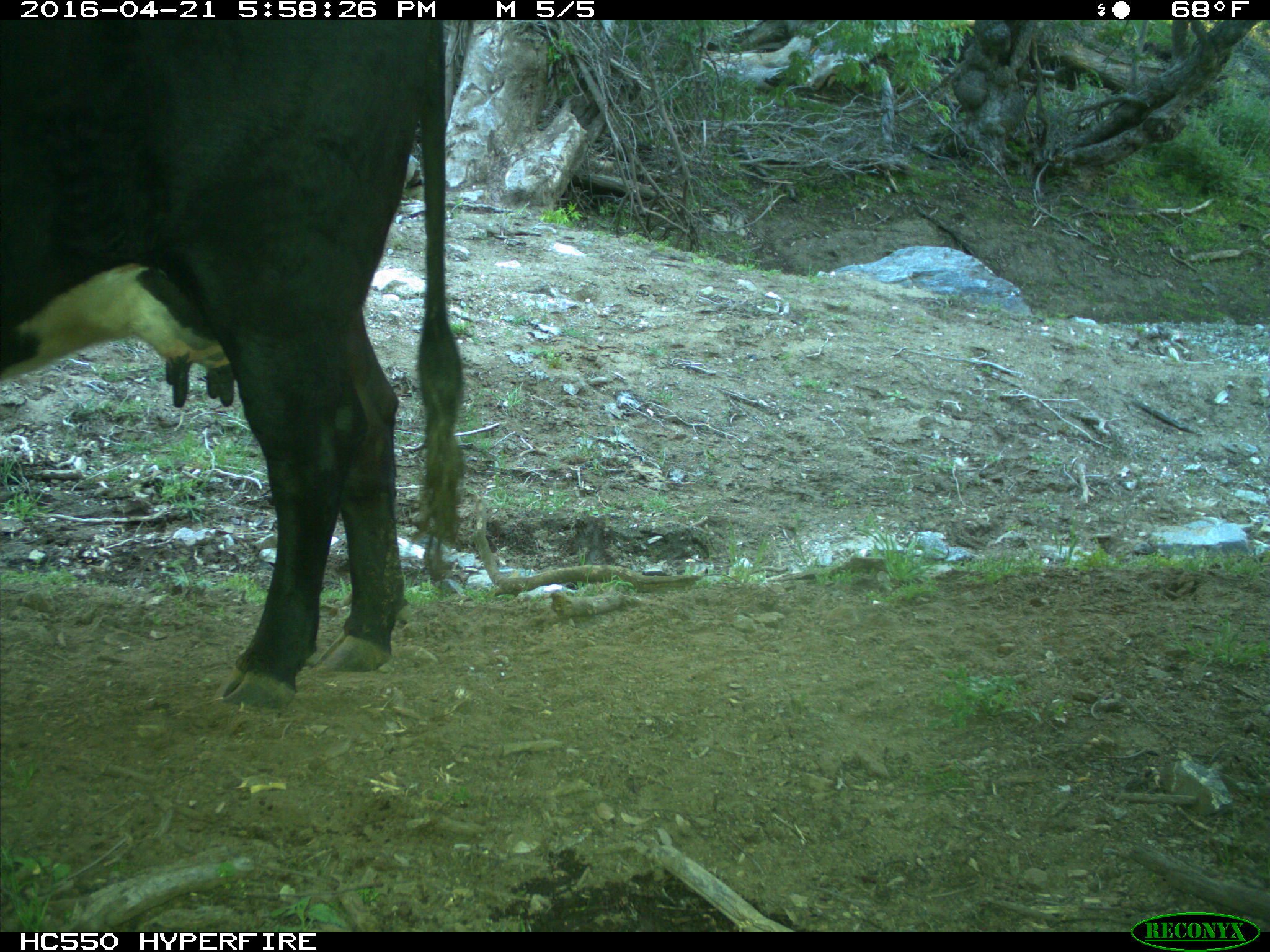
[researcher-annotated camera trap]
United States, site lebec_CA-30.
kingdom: Animalia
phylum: Chordata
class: Mammalia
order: Artiodactyla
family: Bovidae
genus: Bos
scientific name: Bos taurus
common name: domestic cow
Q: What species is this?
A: Bos taurus (domestic cow).